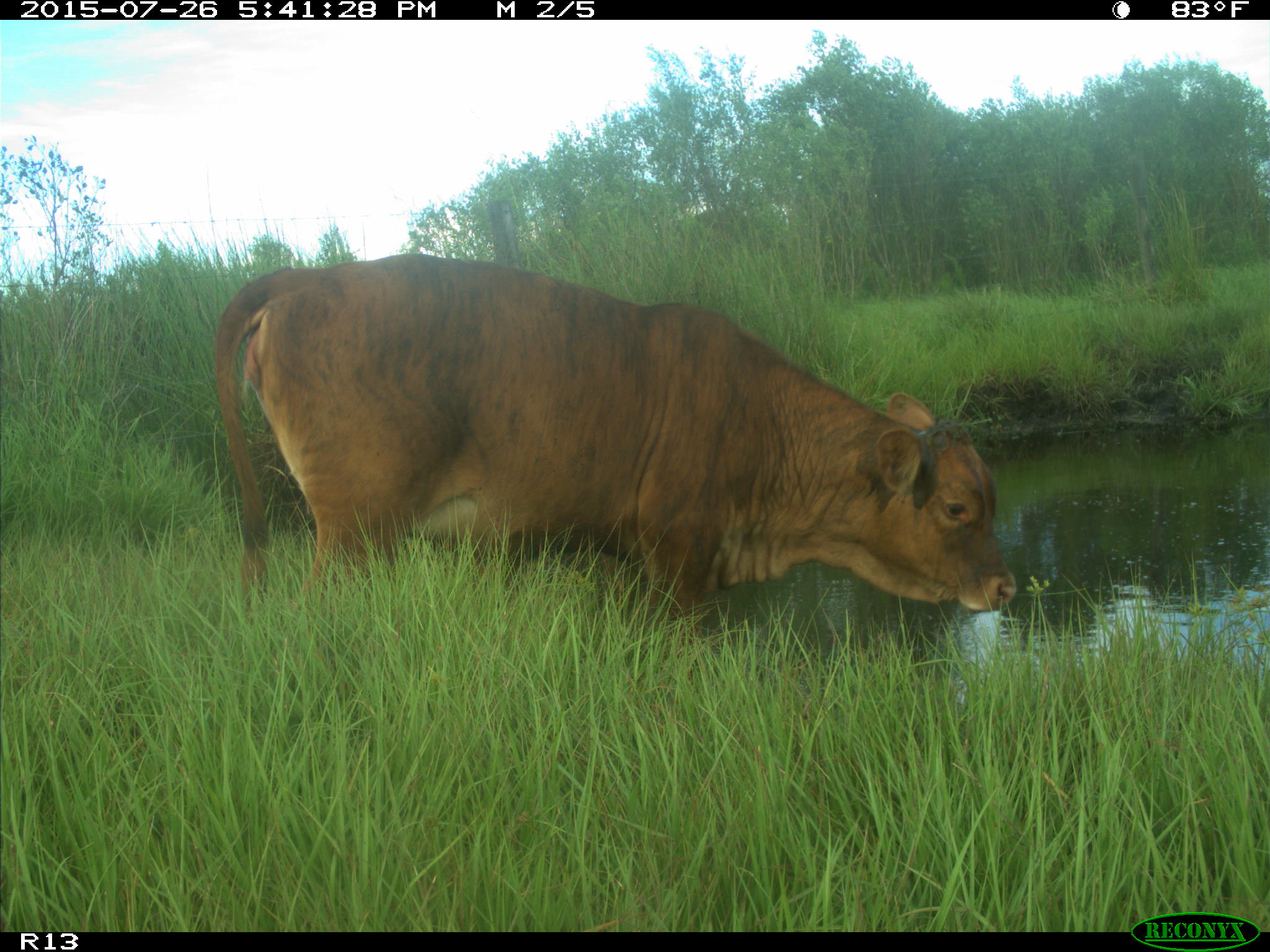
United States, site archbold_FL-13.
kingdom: Animalia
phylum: Chordata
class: Mammalia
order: Artiodactyla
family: Bovidae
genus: Bos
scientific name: Bos taurus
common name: domestic cow